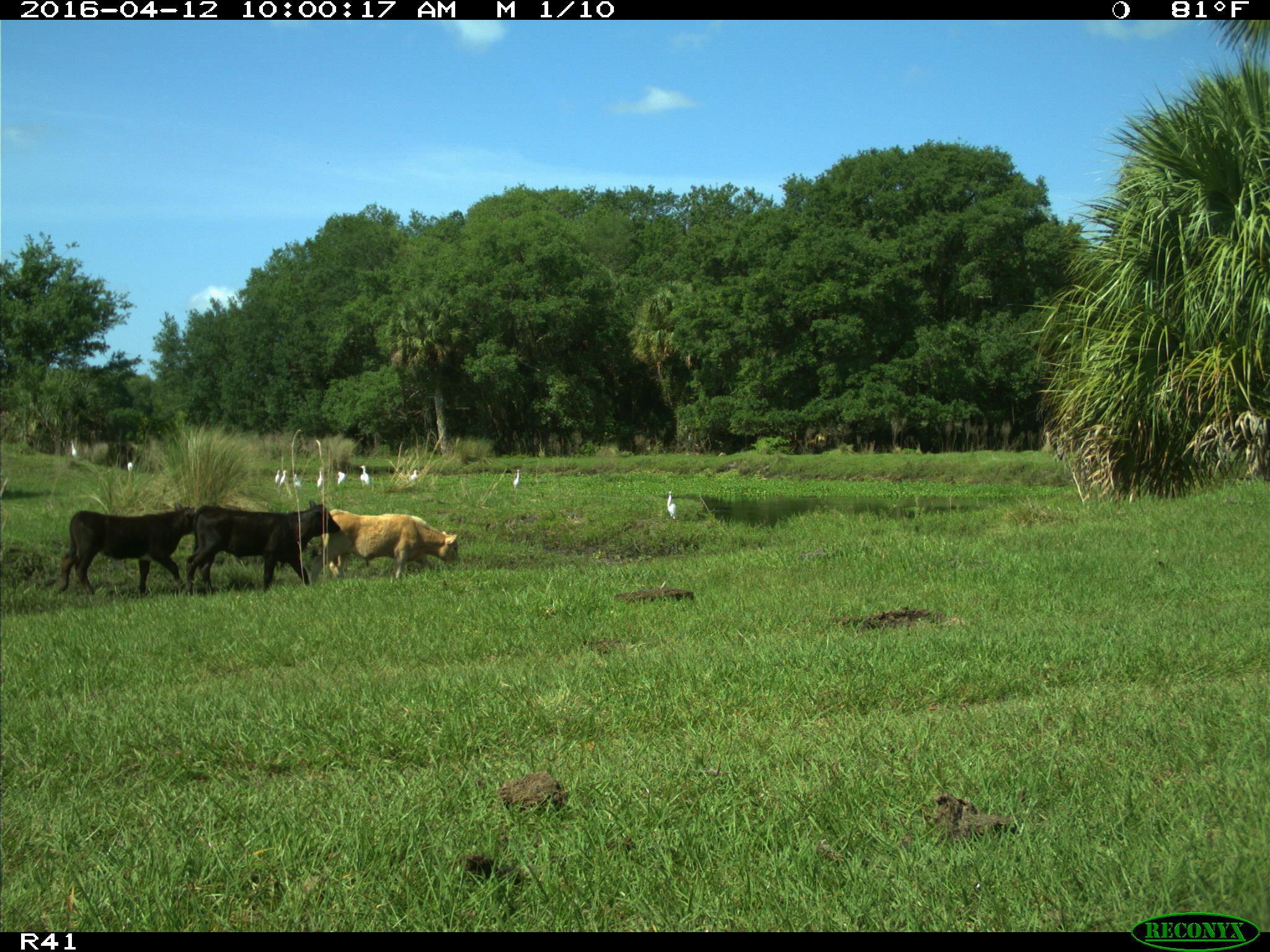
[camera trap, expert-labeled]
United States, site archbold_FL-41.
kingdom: Animalia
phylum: Chordata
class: Mammalia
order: Artiodactyla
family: Bovidae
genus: Bos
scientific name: Bos taurus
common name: domestic cow